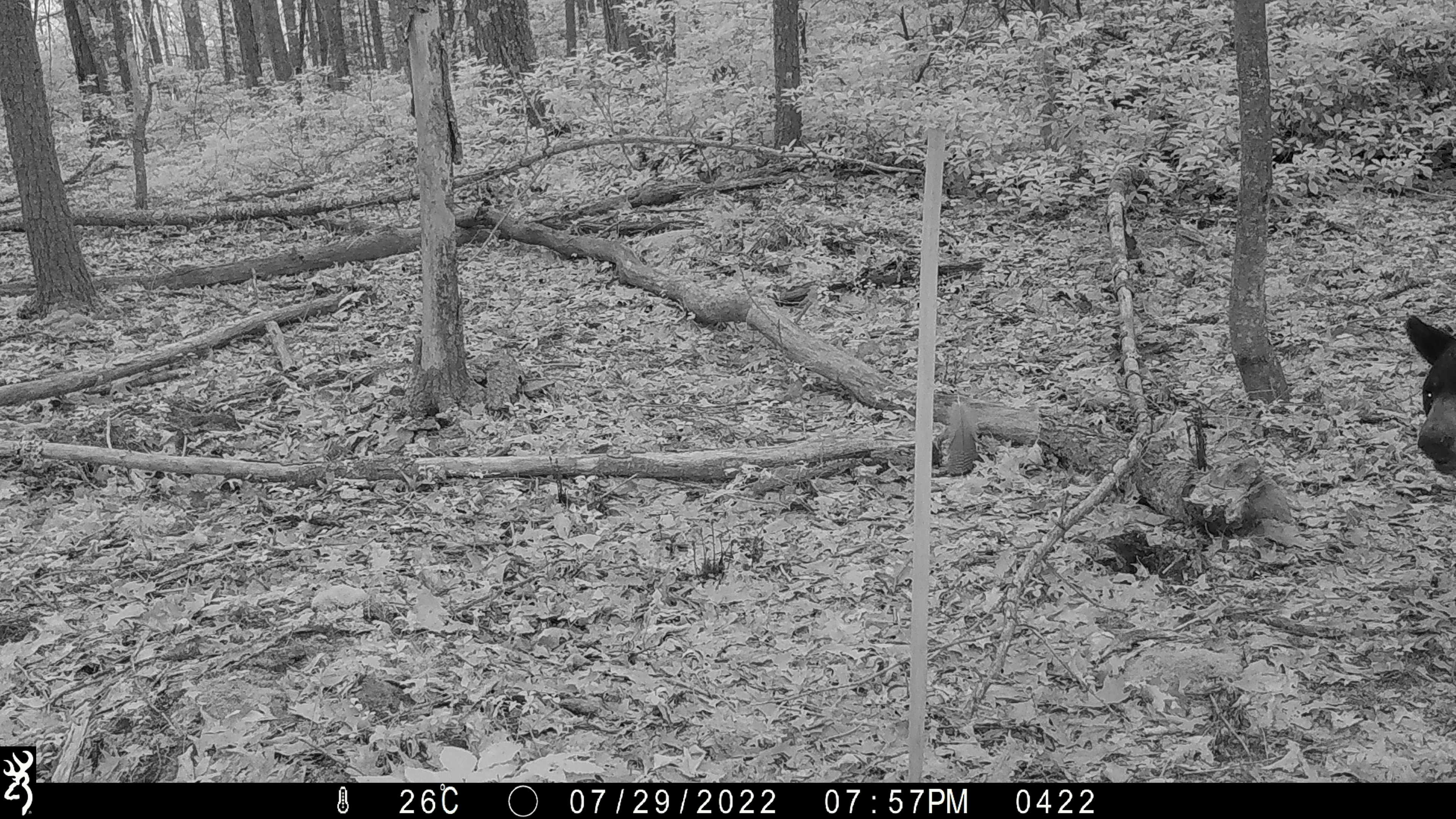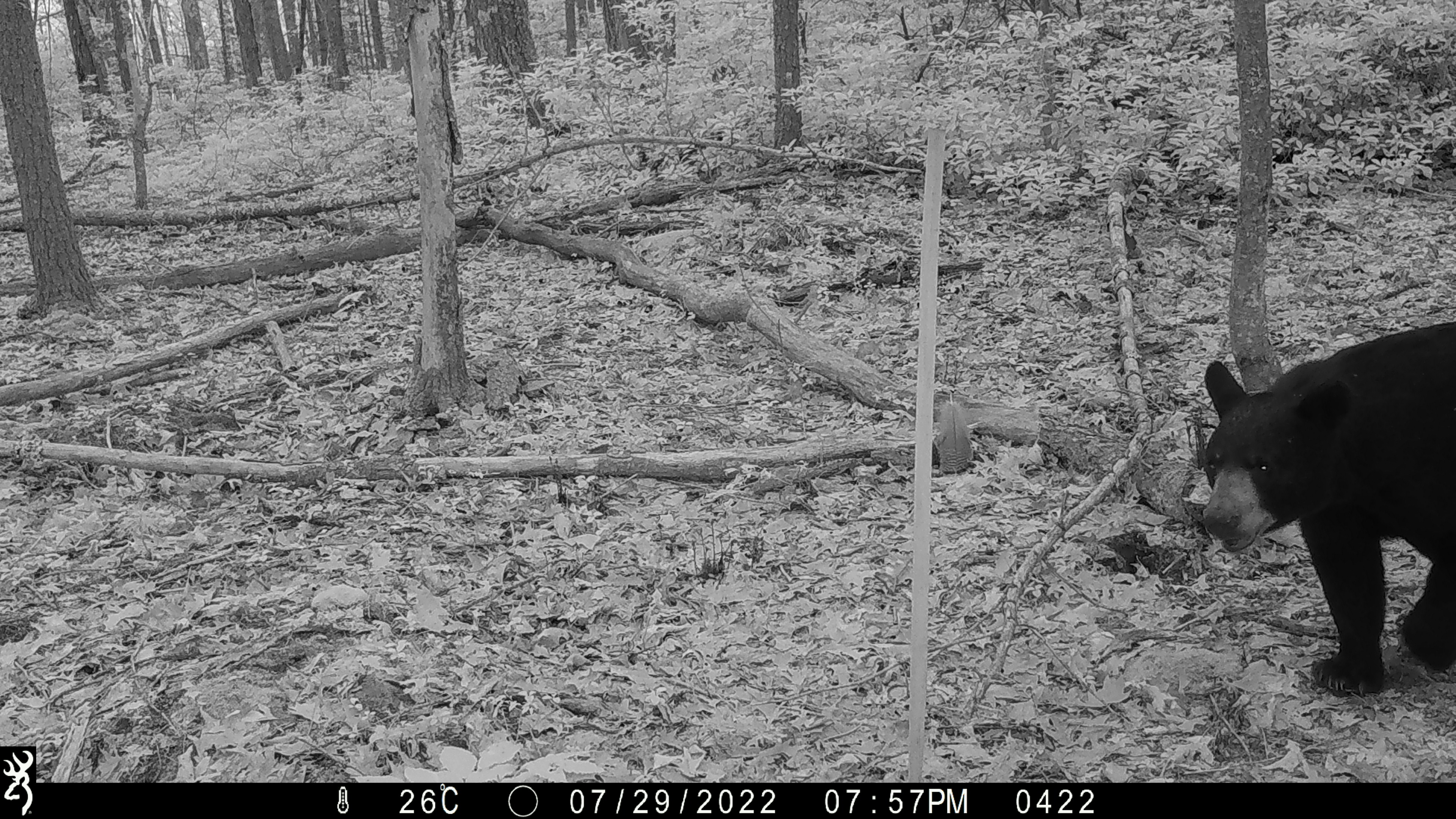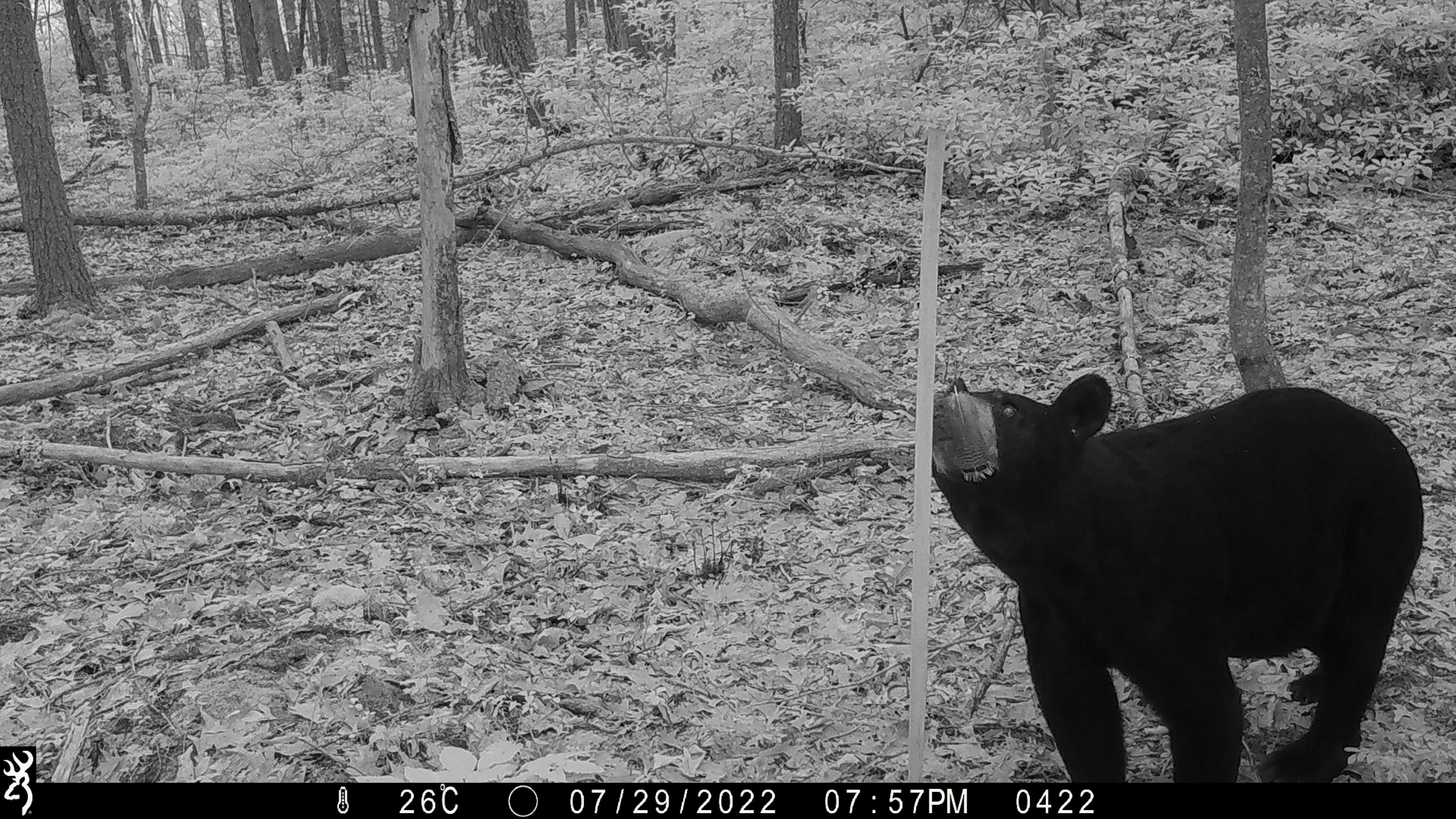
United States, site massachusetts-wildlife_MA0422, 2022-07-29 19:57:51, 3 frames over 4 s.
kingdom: Animalia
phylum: Chordata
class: Mammalia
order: Carnivora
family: Ursidae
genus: Ursus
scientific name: Ursus americanus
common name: black bear